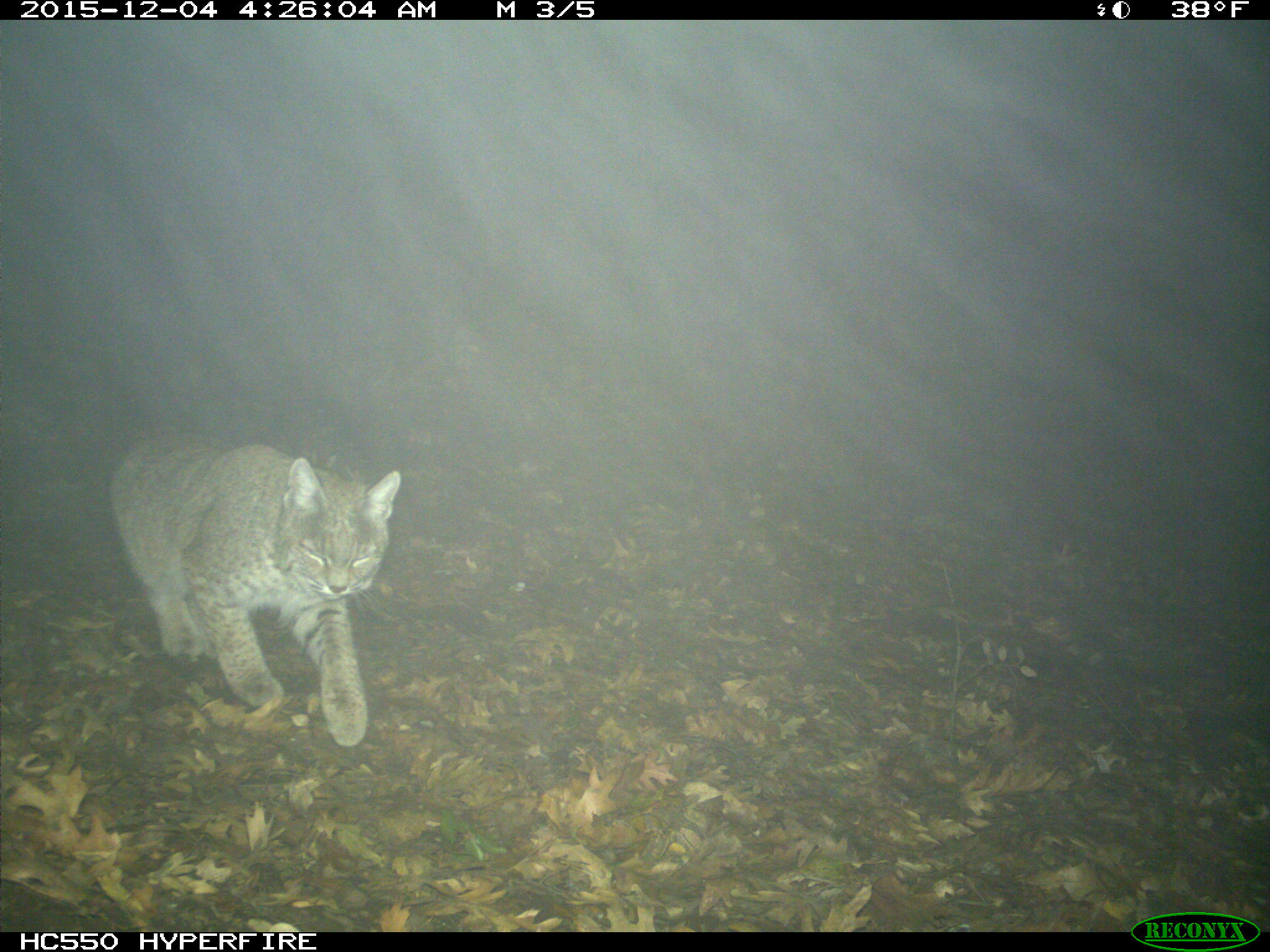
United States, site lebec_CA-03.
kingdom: Animalia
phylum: Chordata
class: Mammalia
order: Carnivora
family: Felidae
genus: Lynx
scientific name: Lynx rufus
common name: bobcat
Lynx rufus (bobcat).